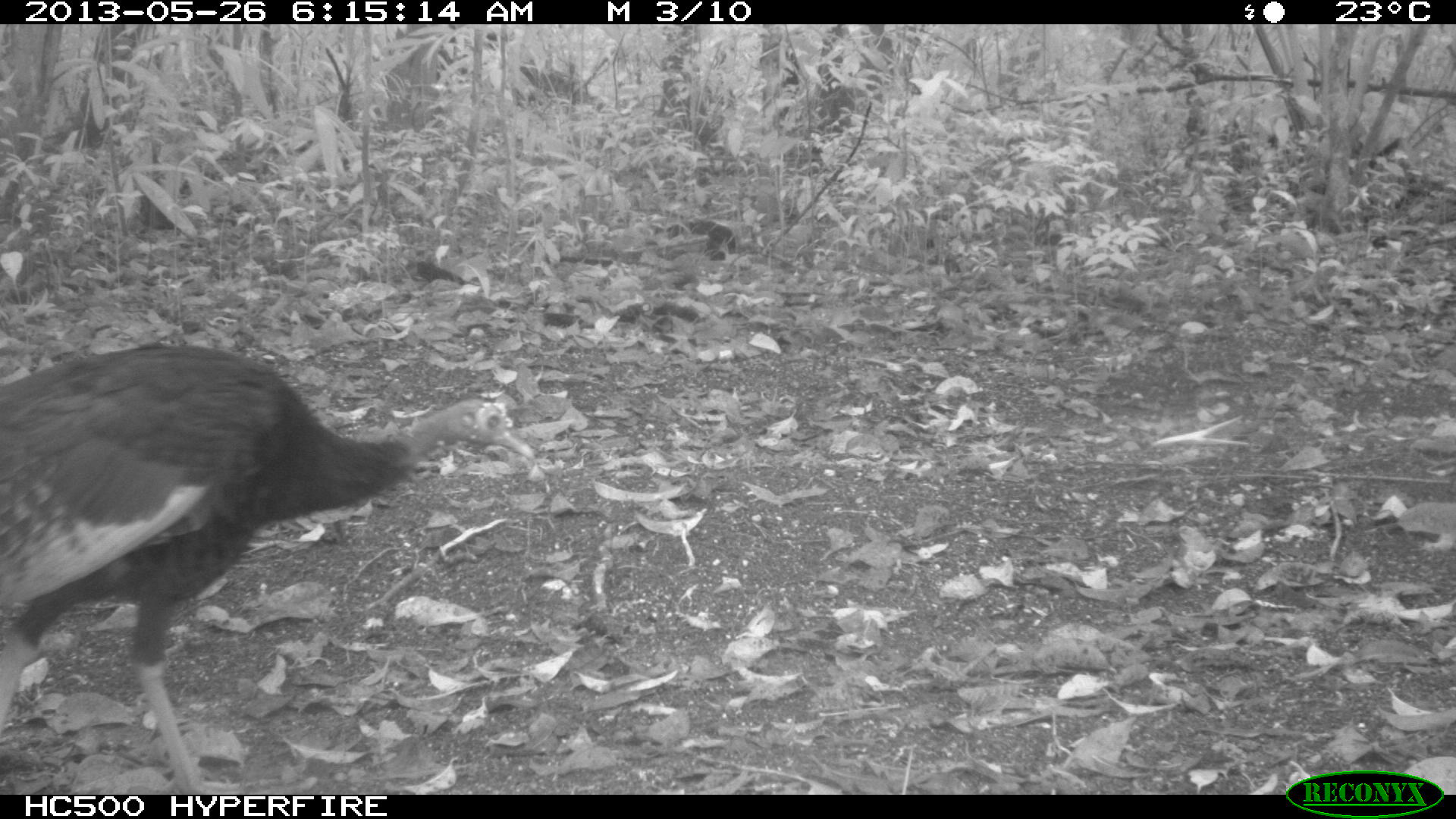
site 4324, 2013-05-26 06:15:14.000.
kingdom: Animalia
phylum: Chordata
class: Aves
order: Galliformes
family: Phasianidae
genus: Meleagris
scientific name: Meleagris ocellata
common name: ocellated turkey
Meleagris ocellata (ocellated turkey), count 1, sex female.